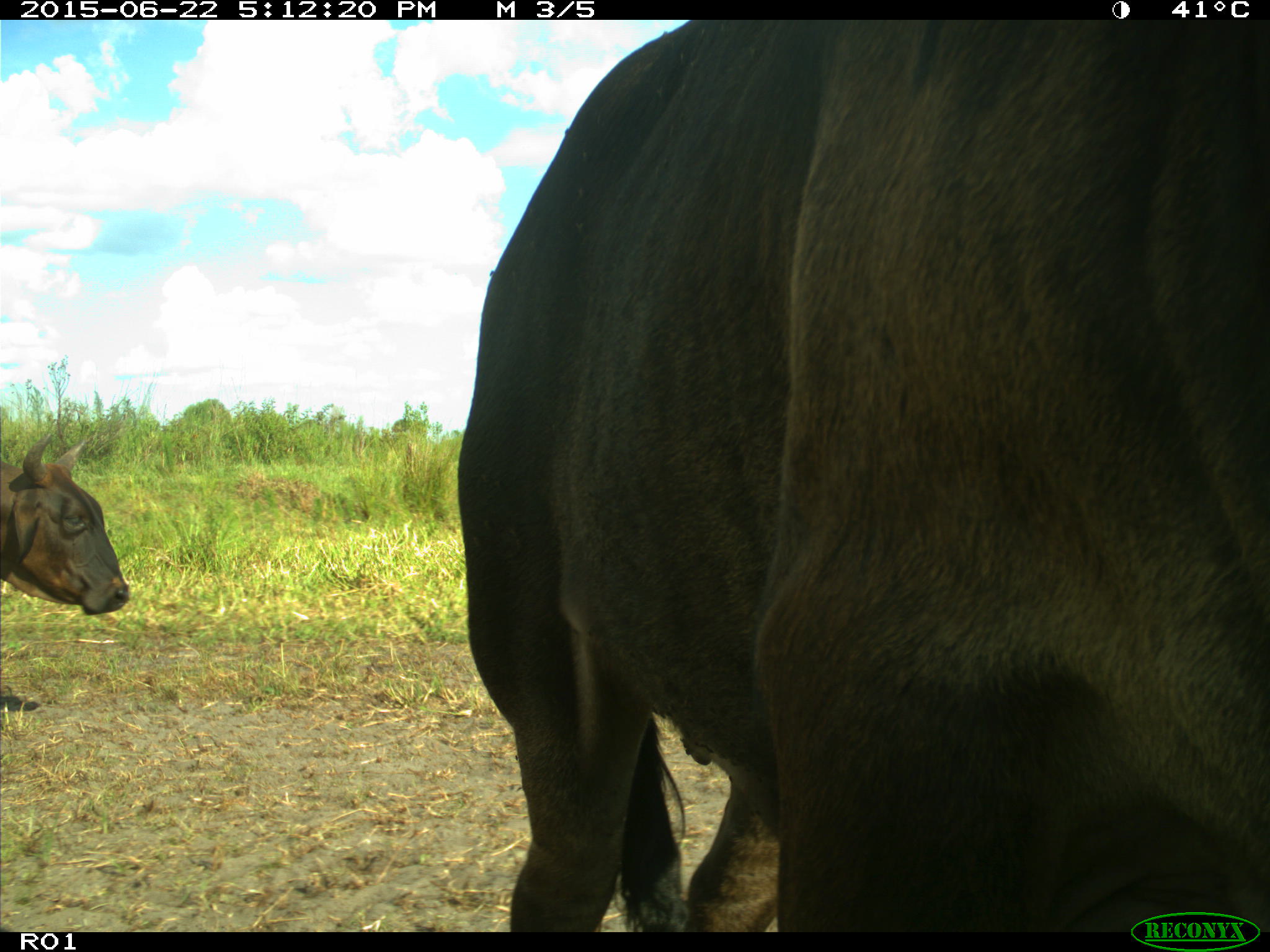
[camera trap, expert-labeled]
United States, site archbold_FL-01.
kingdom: Animalia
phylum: Chordata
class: Mammalia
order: Artiodactyla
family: Bovidae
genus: Bos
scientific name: Bos taurus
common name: domestic cow